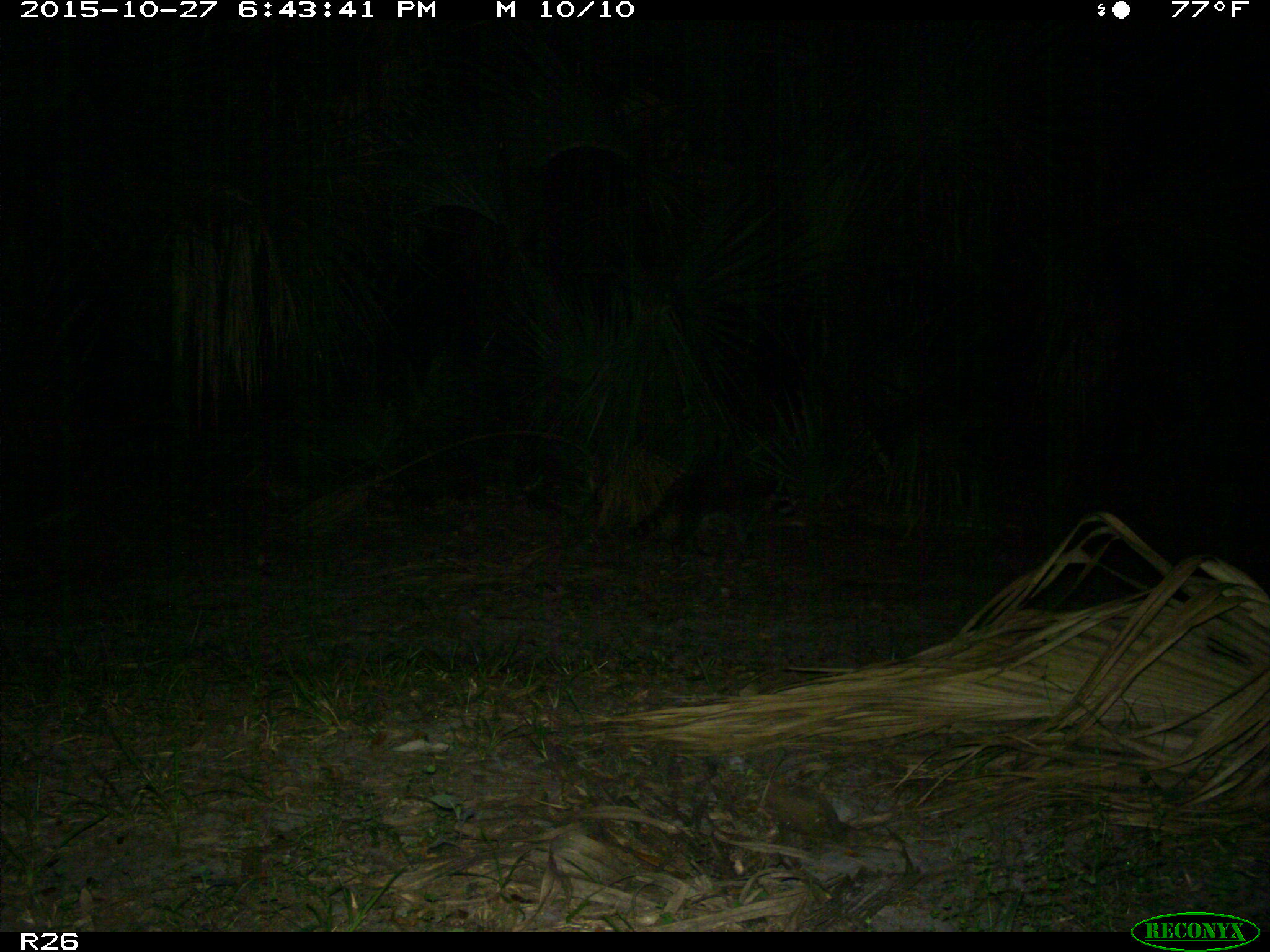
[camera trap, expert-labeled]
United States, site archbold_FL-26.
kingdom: Animalia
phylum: Chordata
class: Mammalia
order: Carnivora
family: Procyonidae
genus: Procyon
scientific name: Procyon lotor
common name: common raccoon